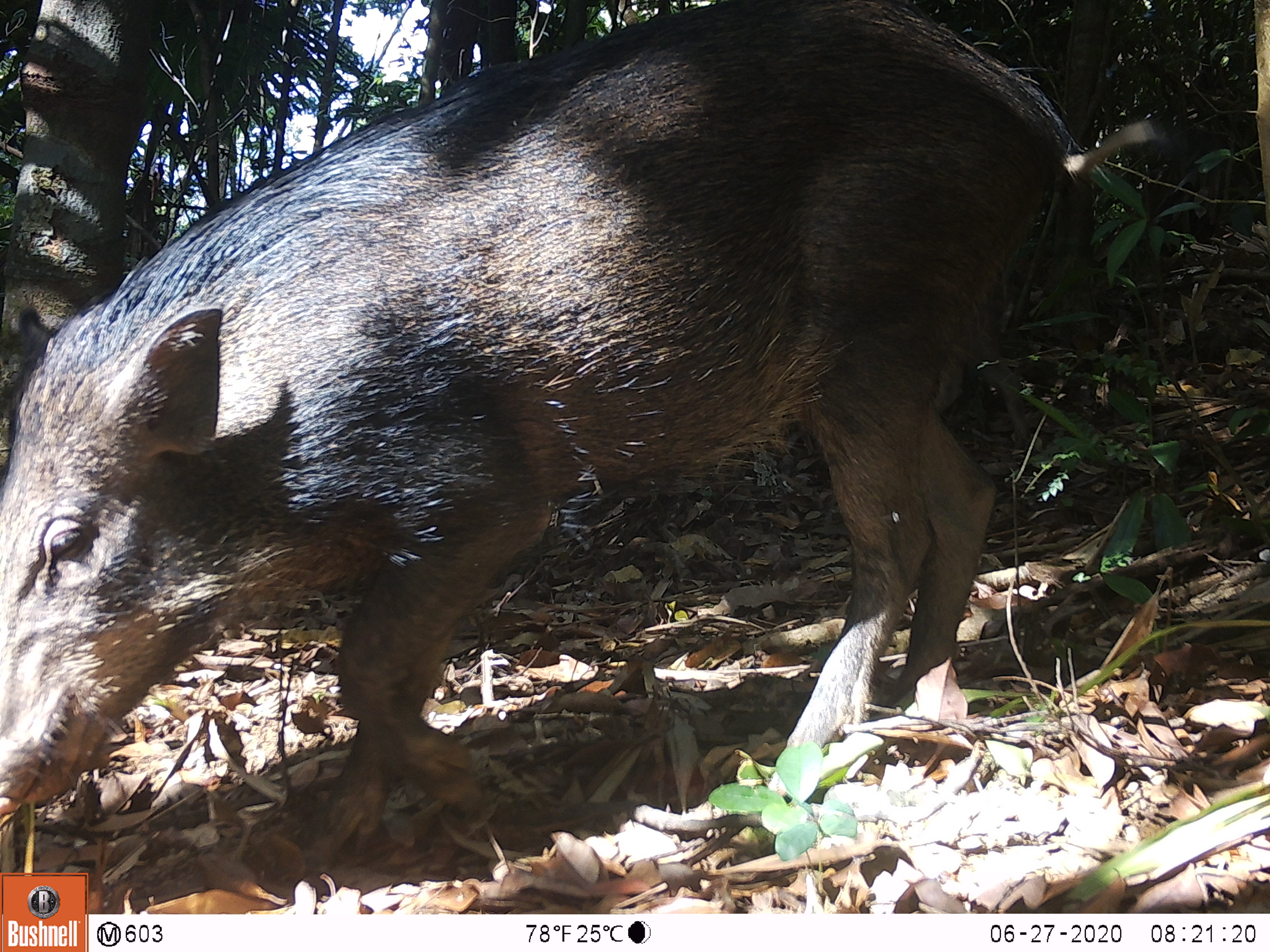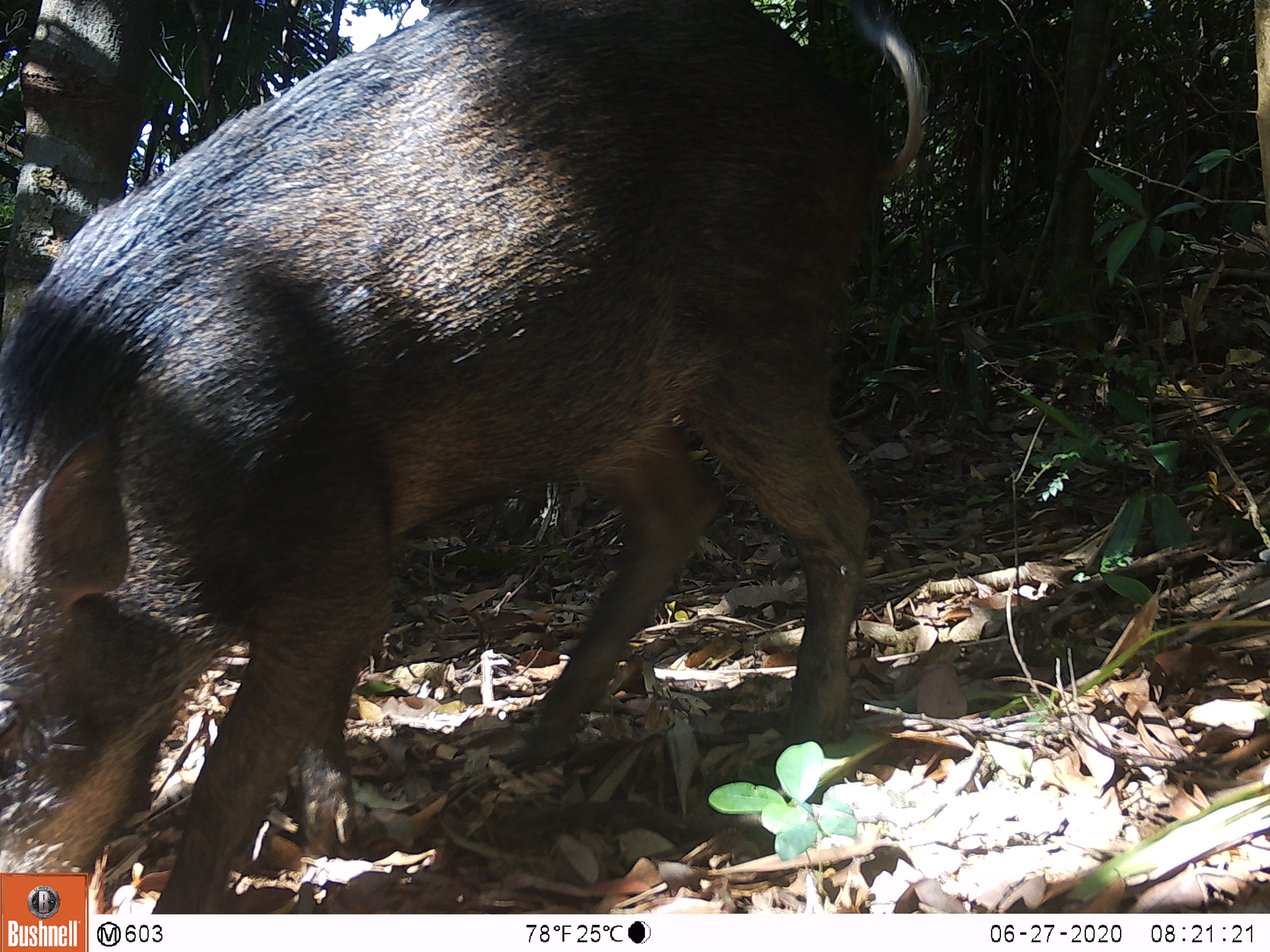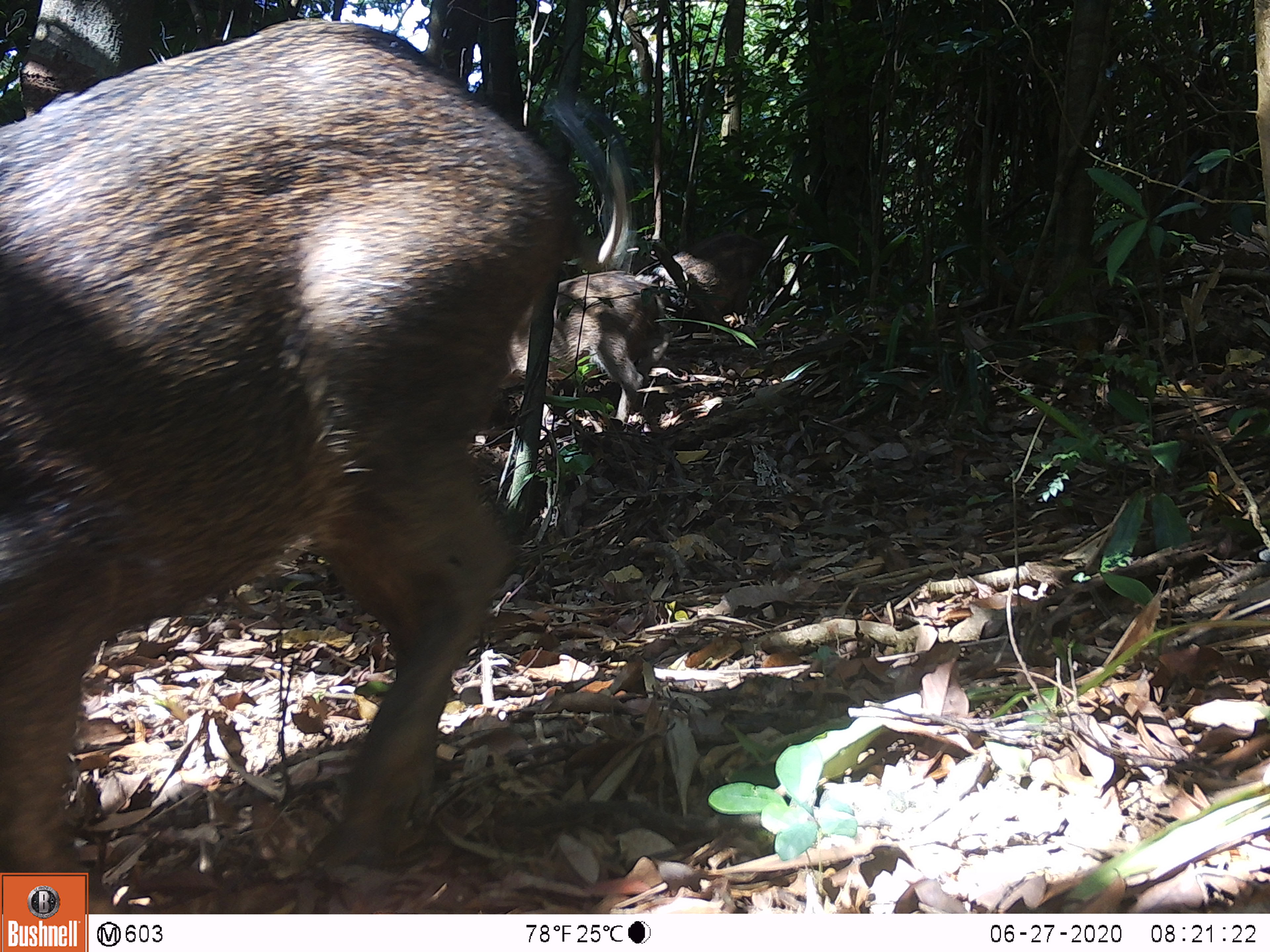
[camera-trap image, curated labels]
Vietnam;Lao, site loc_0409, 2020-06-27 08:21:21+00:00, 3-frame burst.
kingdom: Animalia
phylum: Chordata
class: Mammalia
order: Artiodactyla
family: Suidae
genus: Sus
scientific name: Sus scrofa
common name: eurasian wild pig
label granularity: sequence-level